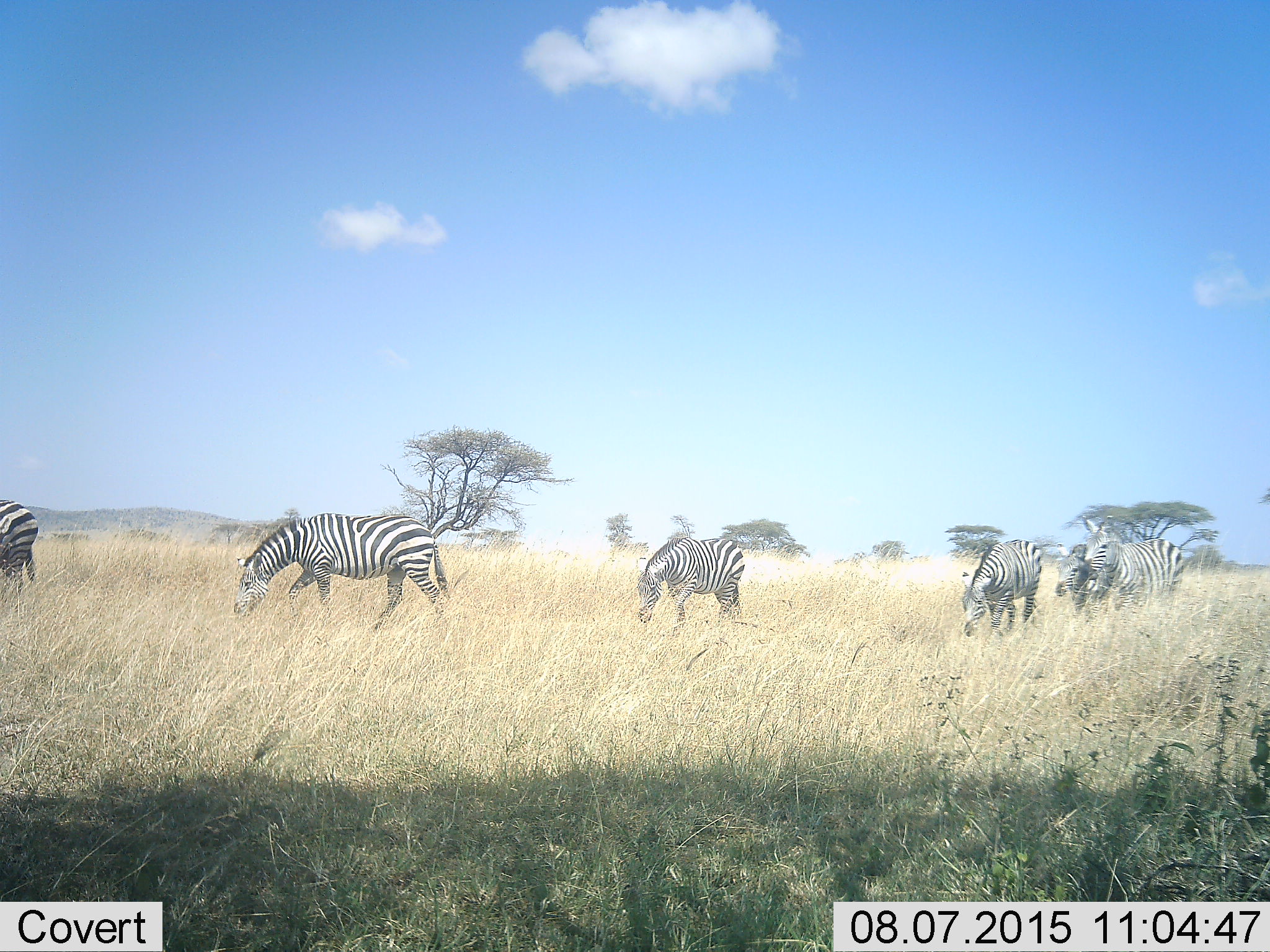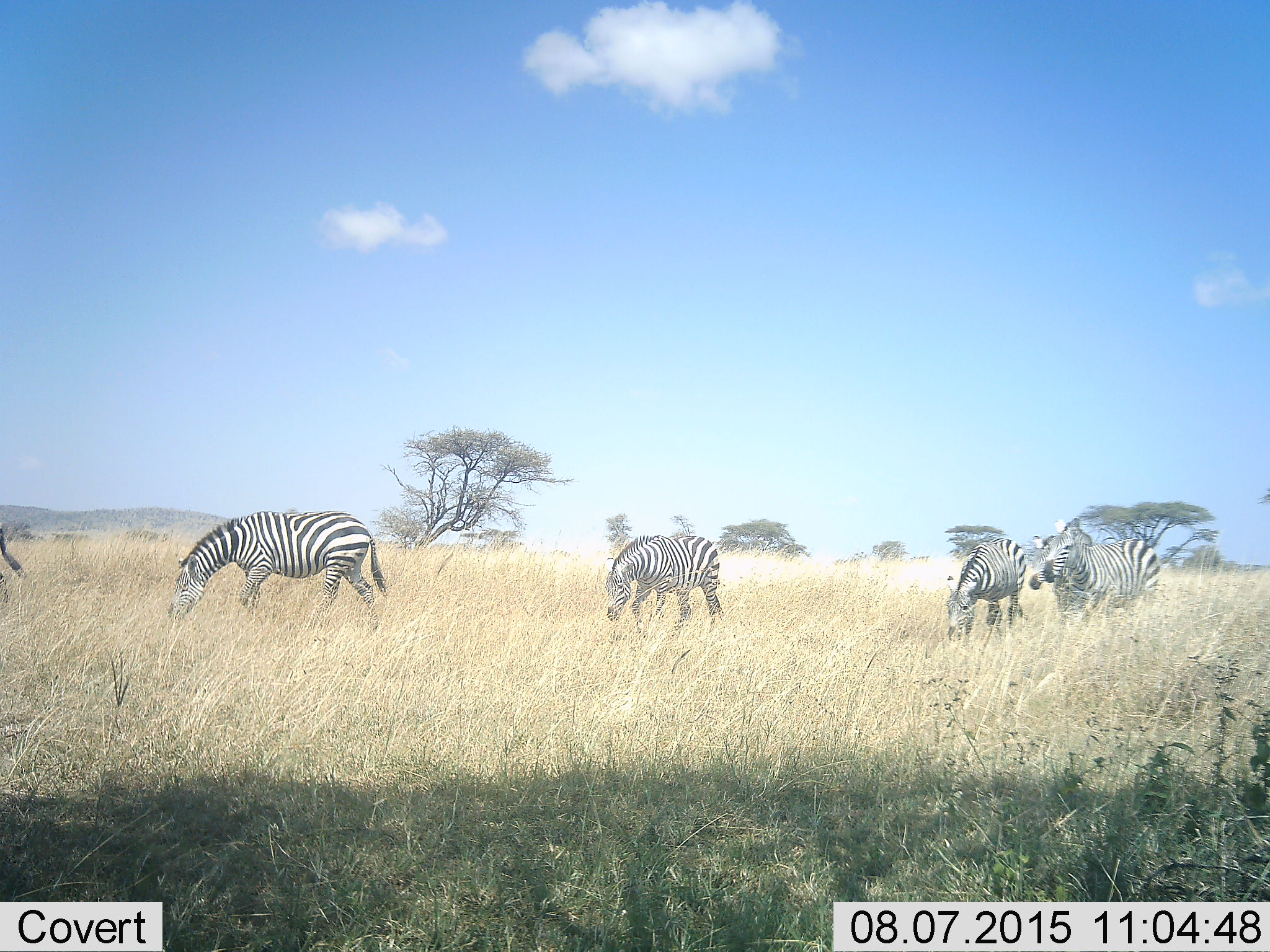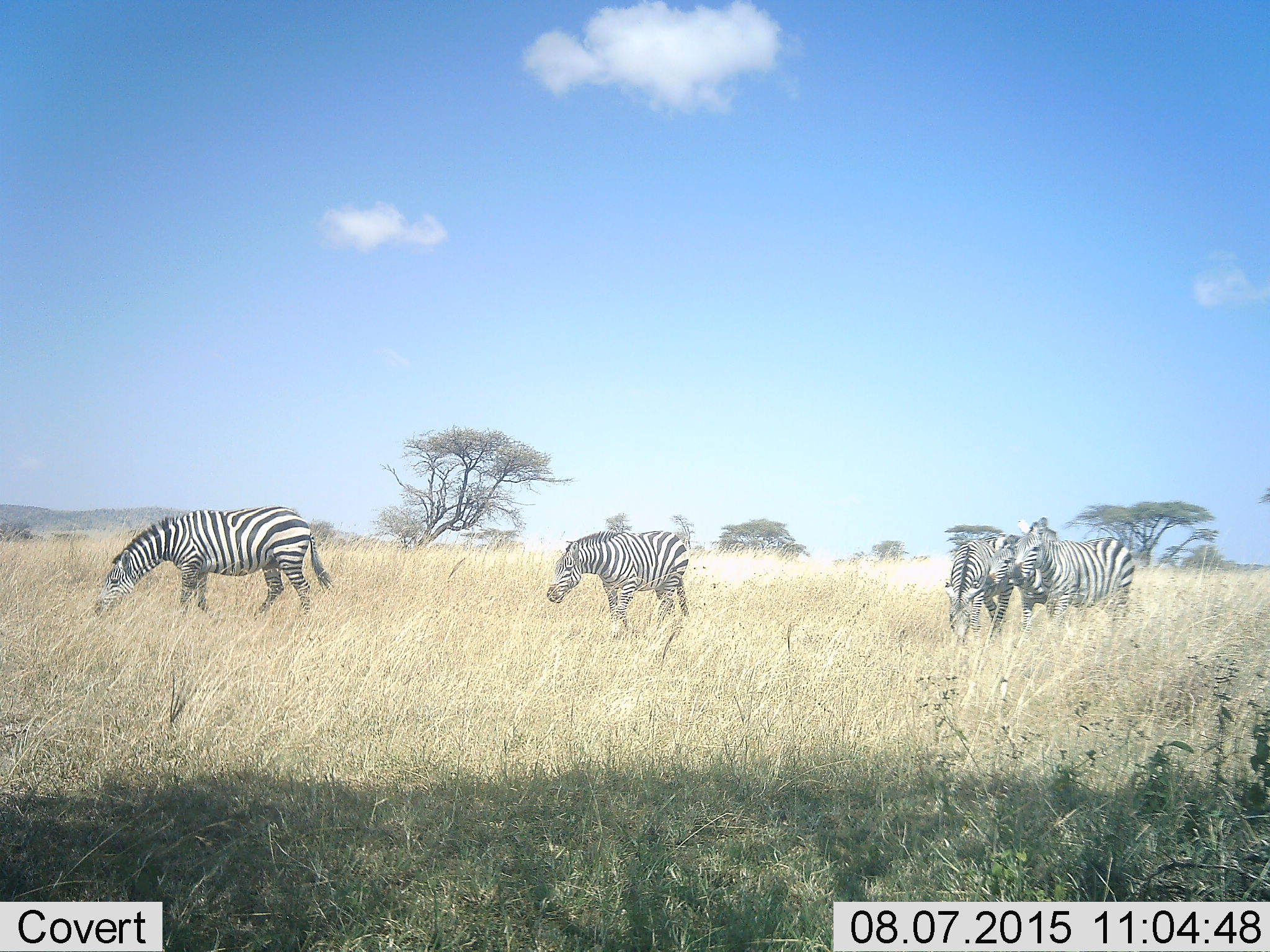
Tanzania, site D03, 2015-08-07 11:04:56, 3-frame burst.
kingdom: Animalia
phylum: Chordata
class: Mammalia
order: Perissodactyla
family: Equidae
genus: Equus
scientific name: Equus quagga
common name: plains zebra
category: zebra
Zebra (plains zebra) (Equus quagga), count 6. Behavior (volunteer vote fractions): standing 12%, resting 0%, moving 82%, interacting 0%. Young present (vote fraction): 12%. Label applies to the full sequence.